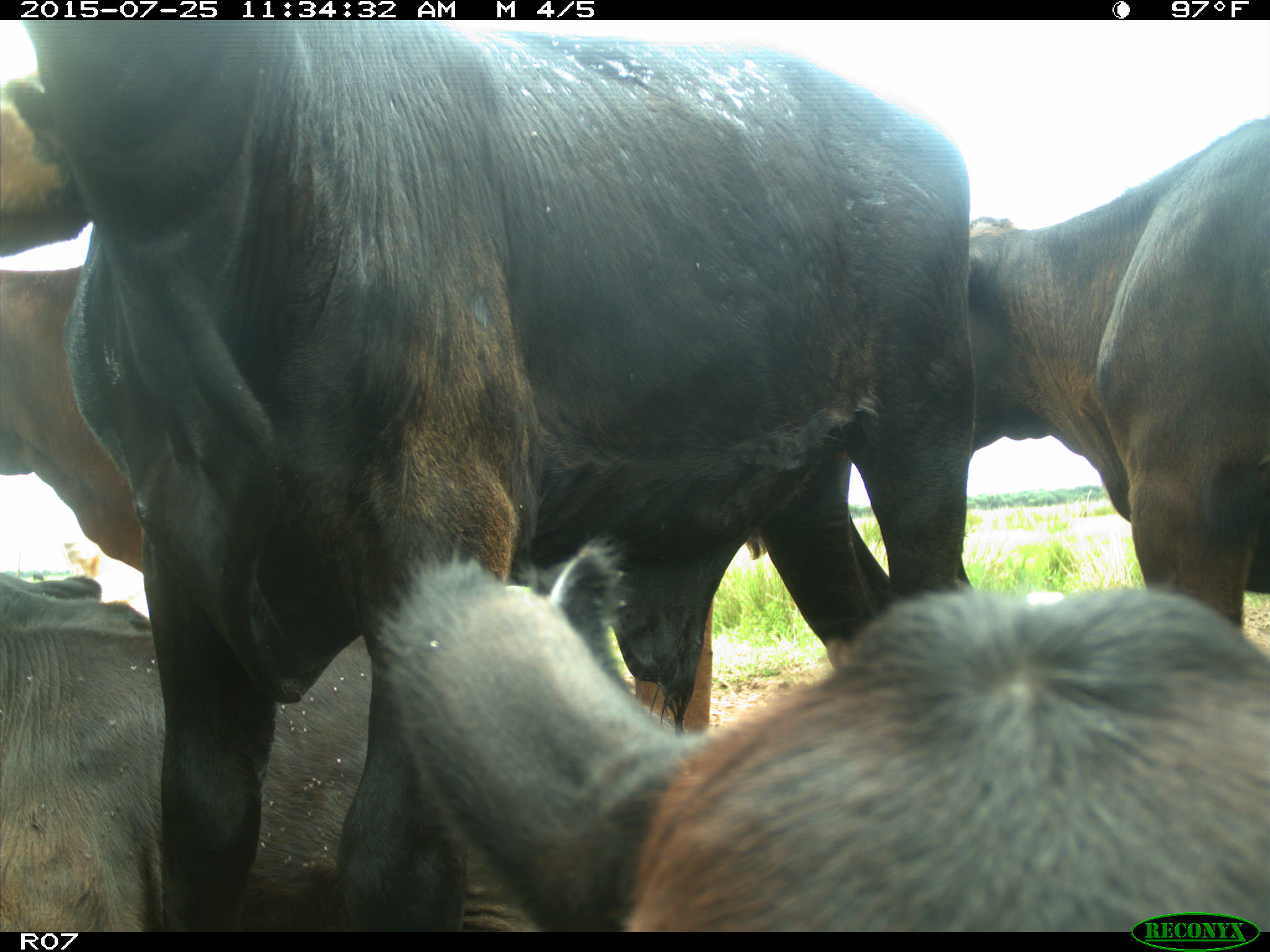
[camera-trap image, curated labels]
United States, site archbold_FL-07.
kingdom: Animalia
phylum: Chordata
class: Mammalia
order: Artiodactyla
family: Bovidae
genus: Bos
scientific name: Bos taurus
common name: domestic cow